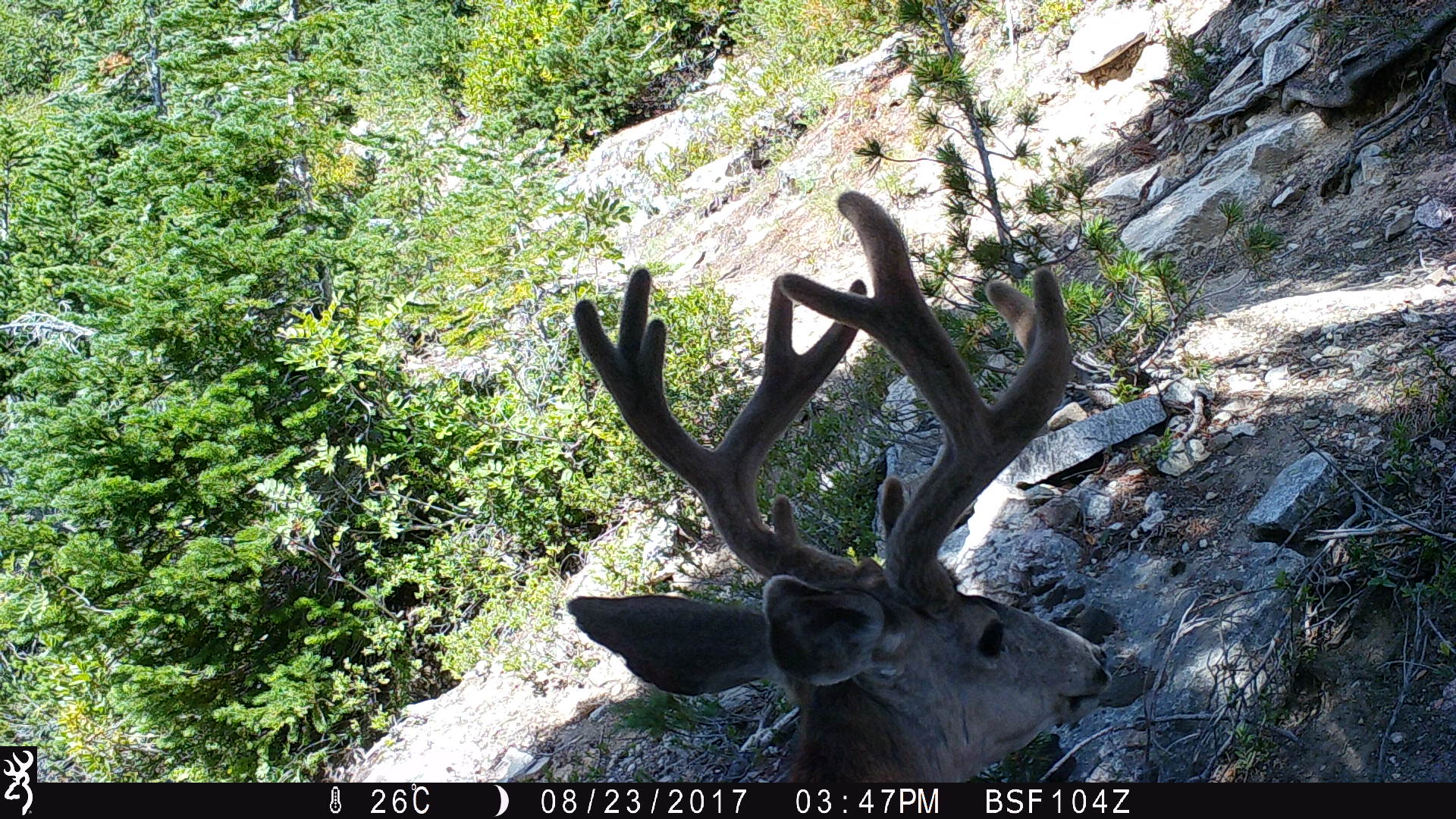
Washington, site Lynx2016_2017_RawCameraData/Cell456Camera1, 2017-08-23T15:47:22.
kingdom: Animalia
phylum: Chordata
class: Mammalia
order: Artiodactyla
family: Cervidae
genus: Odocoileus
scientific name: Odocoileus hemionus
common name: mule deer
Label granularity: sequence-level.